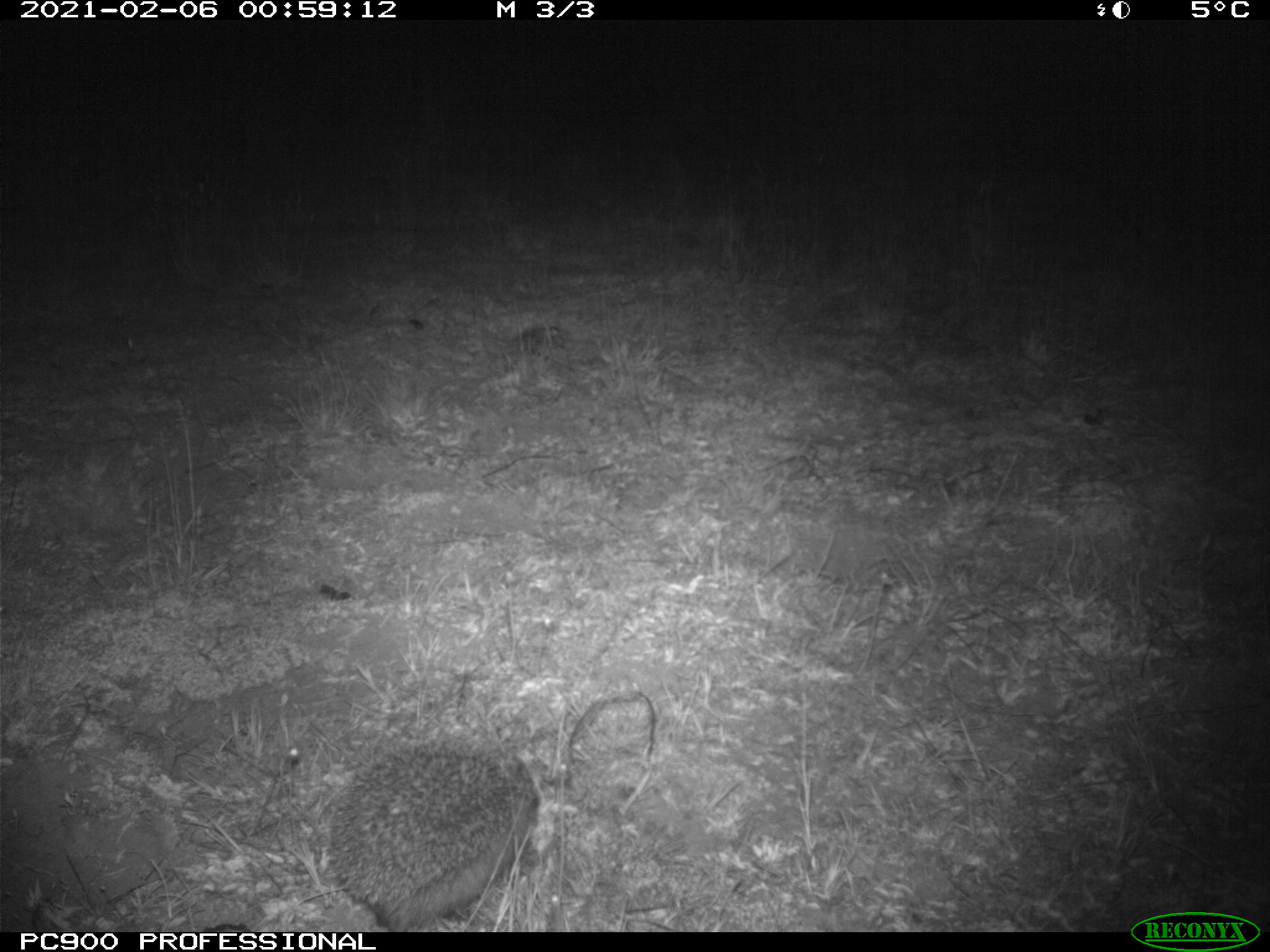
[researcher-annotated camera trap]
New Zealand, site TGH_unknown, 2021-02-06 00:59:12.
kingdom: Animalia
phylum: Chordata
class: Mammalia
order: Eulipotyphla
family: Erinaceidae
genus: Erinaceus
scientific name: Erinaceus europaeus europaeus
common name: european hedgehog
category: hedgehog